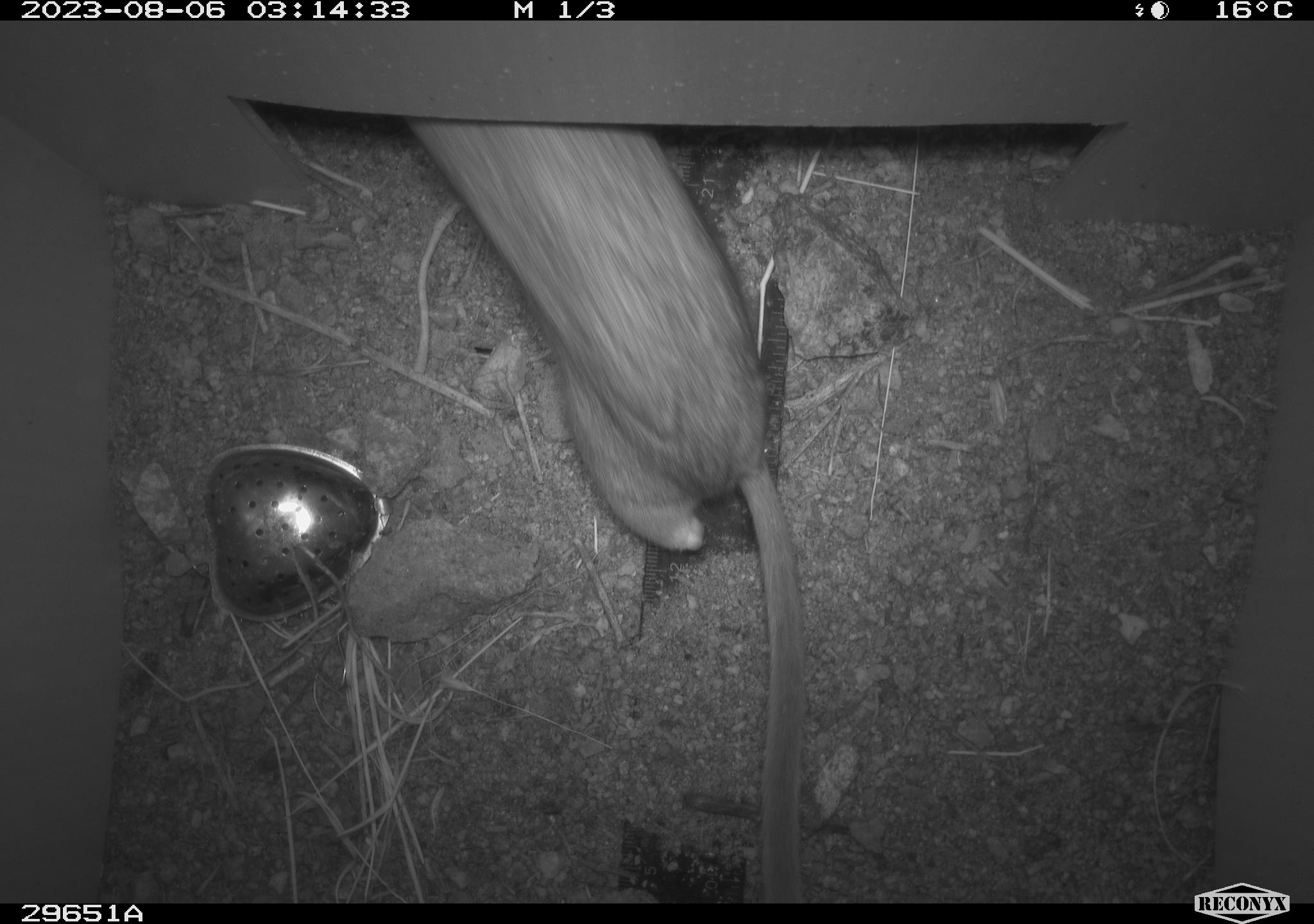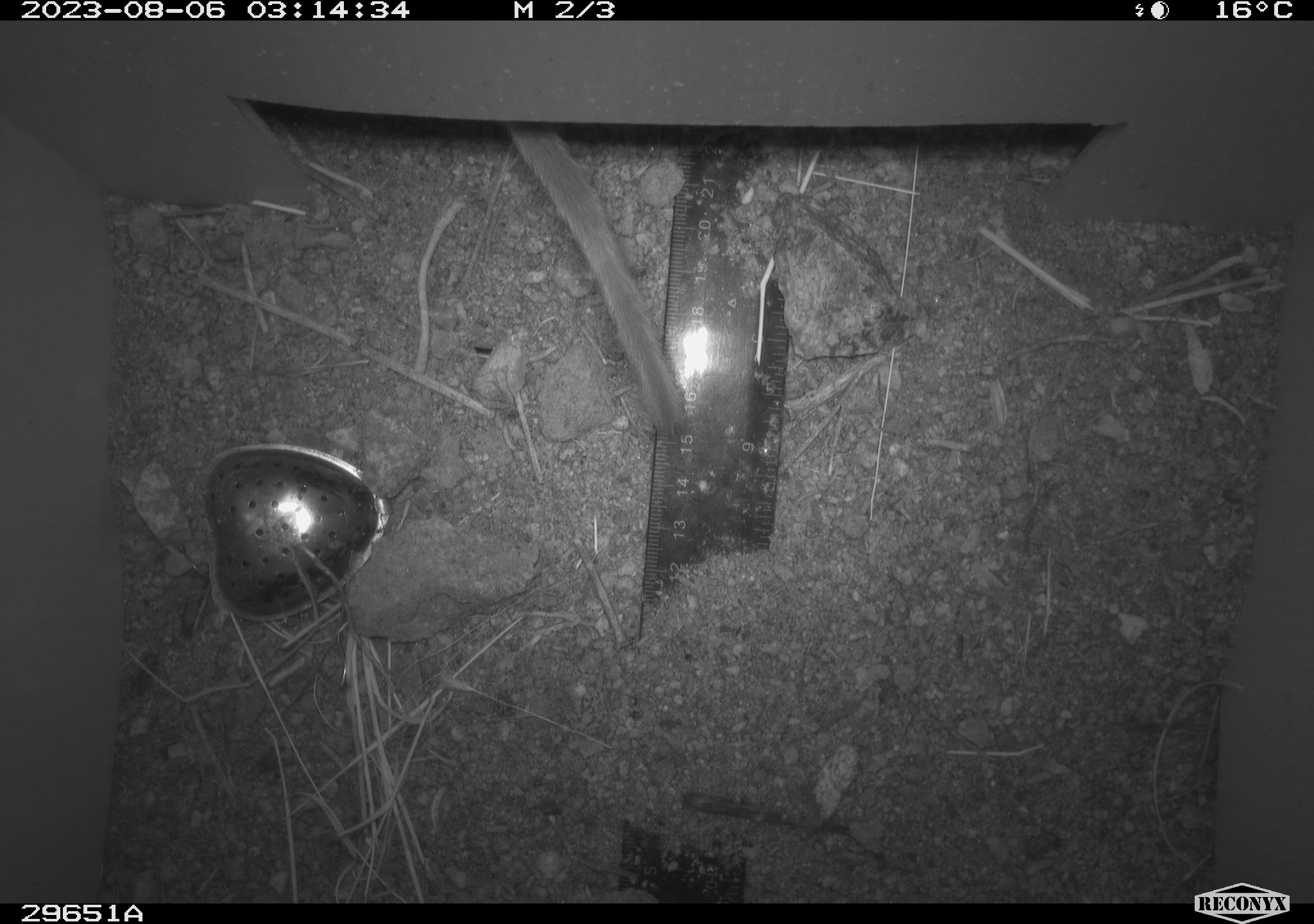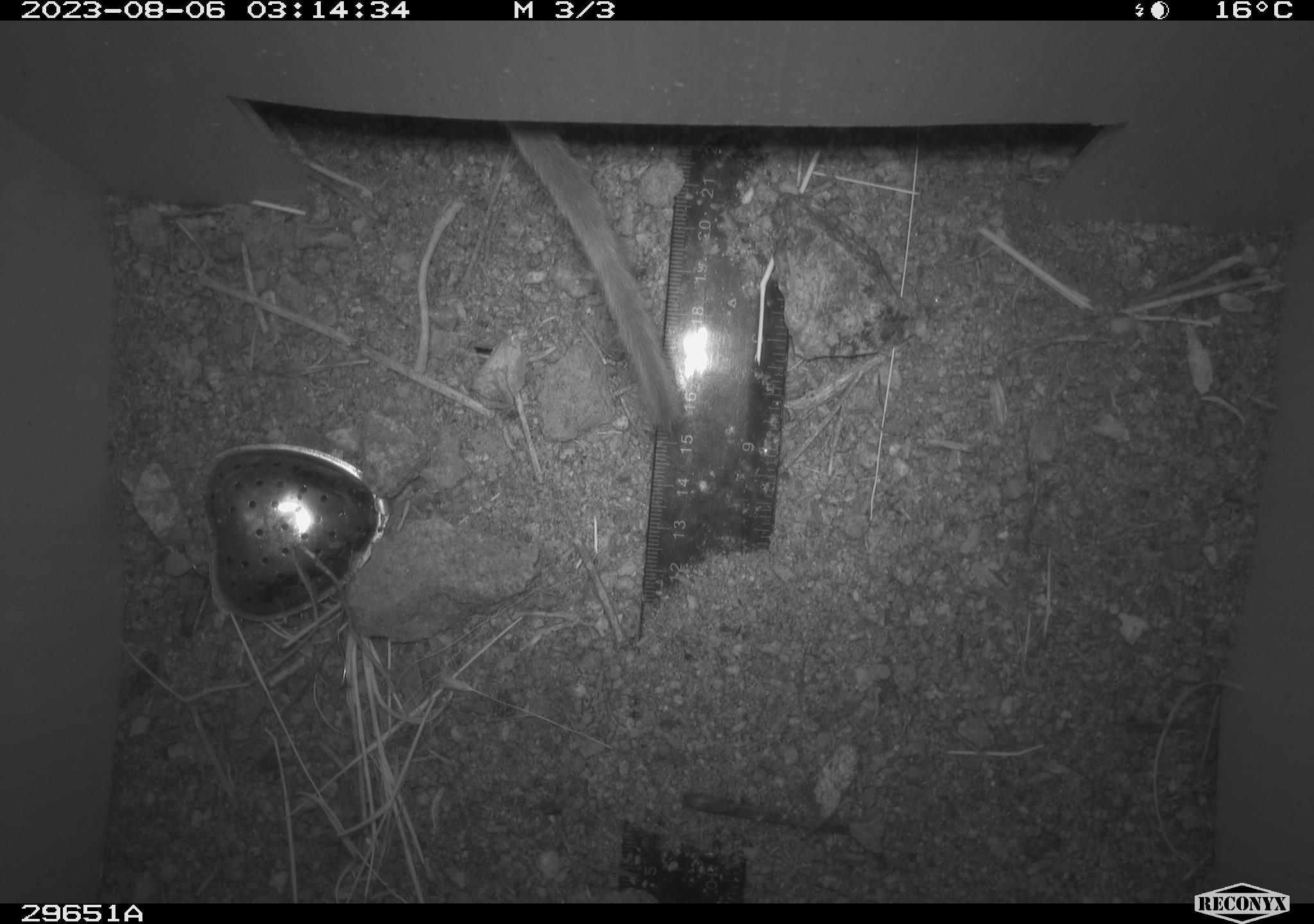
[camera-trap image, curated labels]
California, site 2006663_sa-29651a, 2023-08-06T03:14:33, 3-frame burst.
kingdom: Animalia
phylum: Chordata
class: Mammalia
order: Rodentia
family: Cricetidae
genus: Neotoma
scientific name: Neotoma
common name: pack rat or woodrat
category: neotoma species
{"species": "neotoma species (pack rat or woodrat) (Neotoma)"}